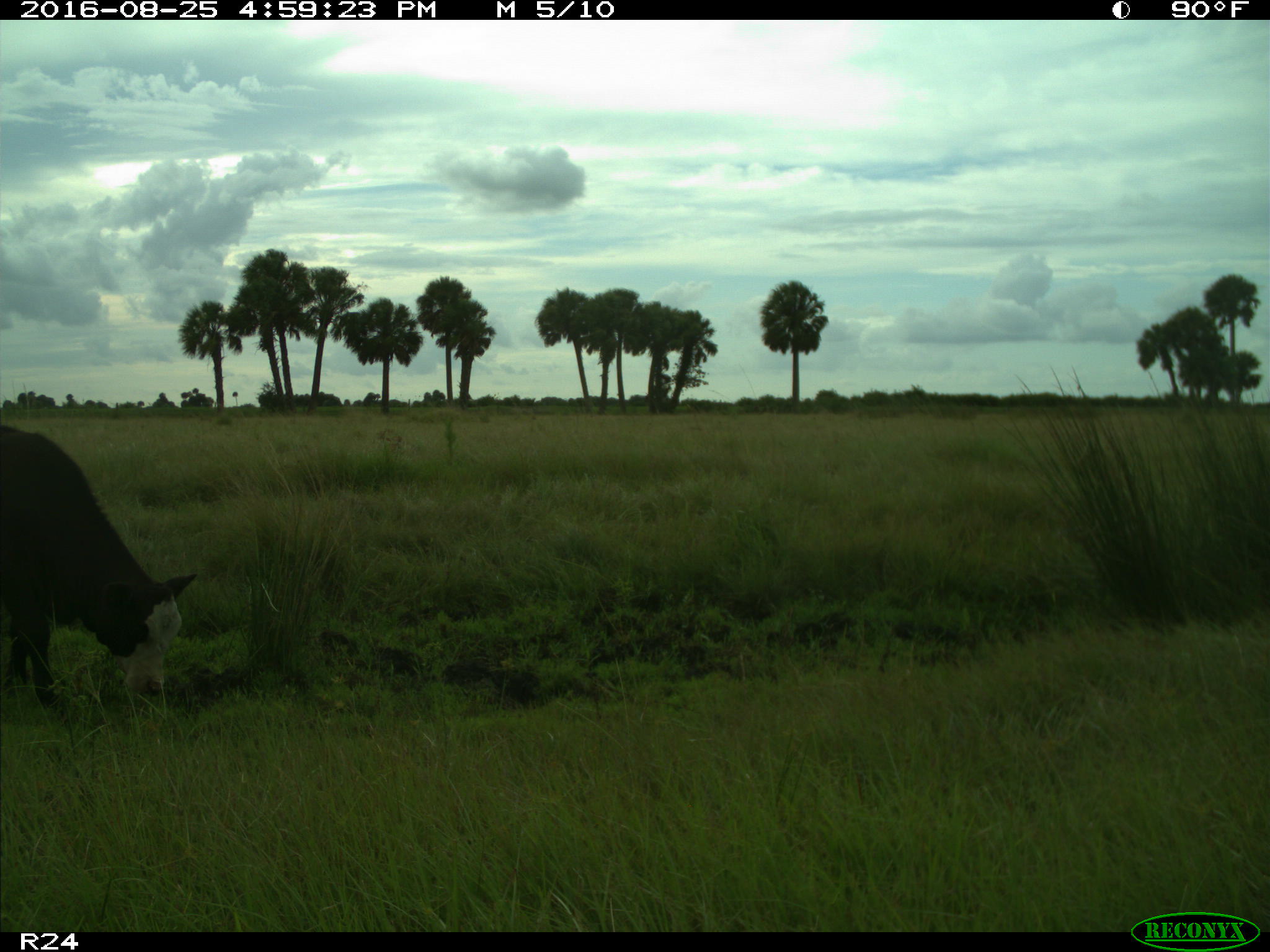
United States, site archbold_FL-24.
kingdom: Animalia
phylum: Chordata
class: Mammalia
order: Artiodactyla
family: Bovidae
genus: Bos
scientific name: Bos taurus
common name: domestic cow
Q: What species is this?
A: Bos taurus (domestic cow).